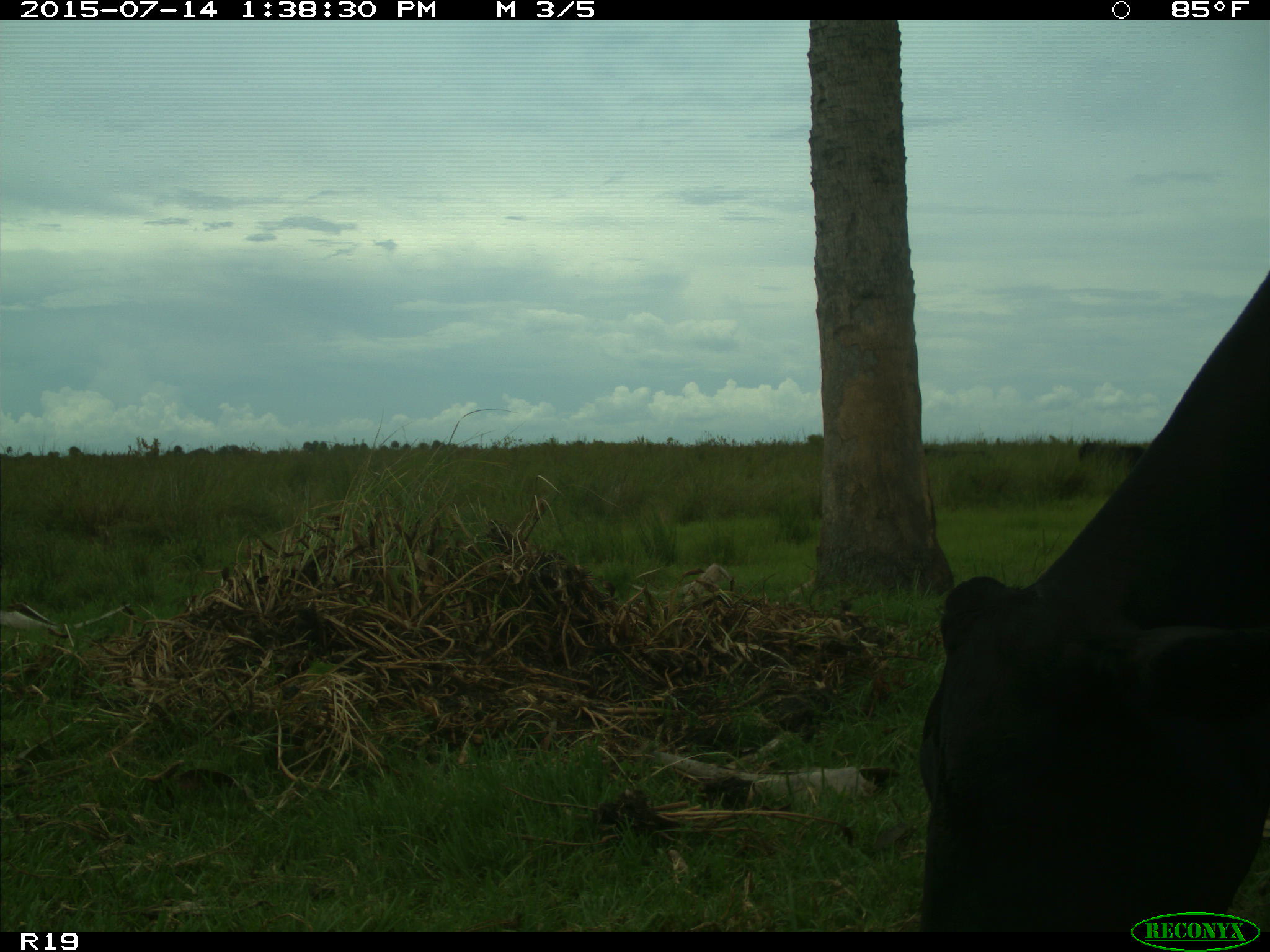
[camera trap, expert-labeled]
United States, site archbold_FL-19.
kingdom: Animalia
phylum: Chordata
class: Mammalia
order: Artiodactyla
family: Bovidae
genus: Bos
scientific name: Bos taurus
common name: domestic cow